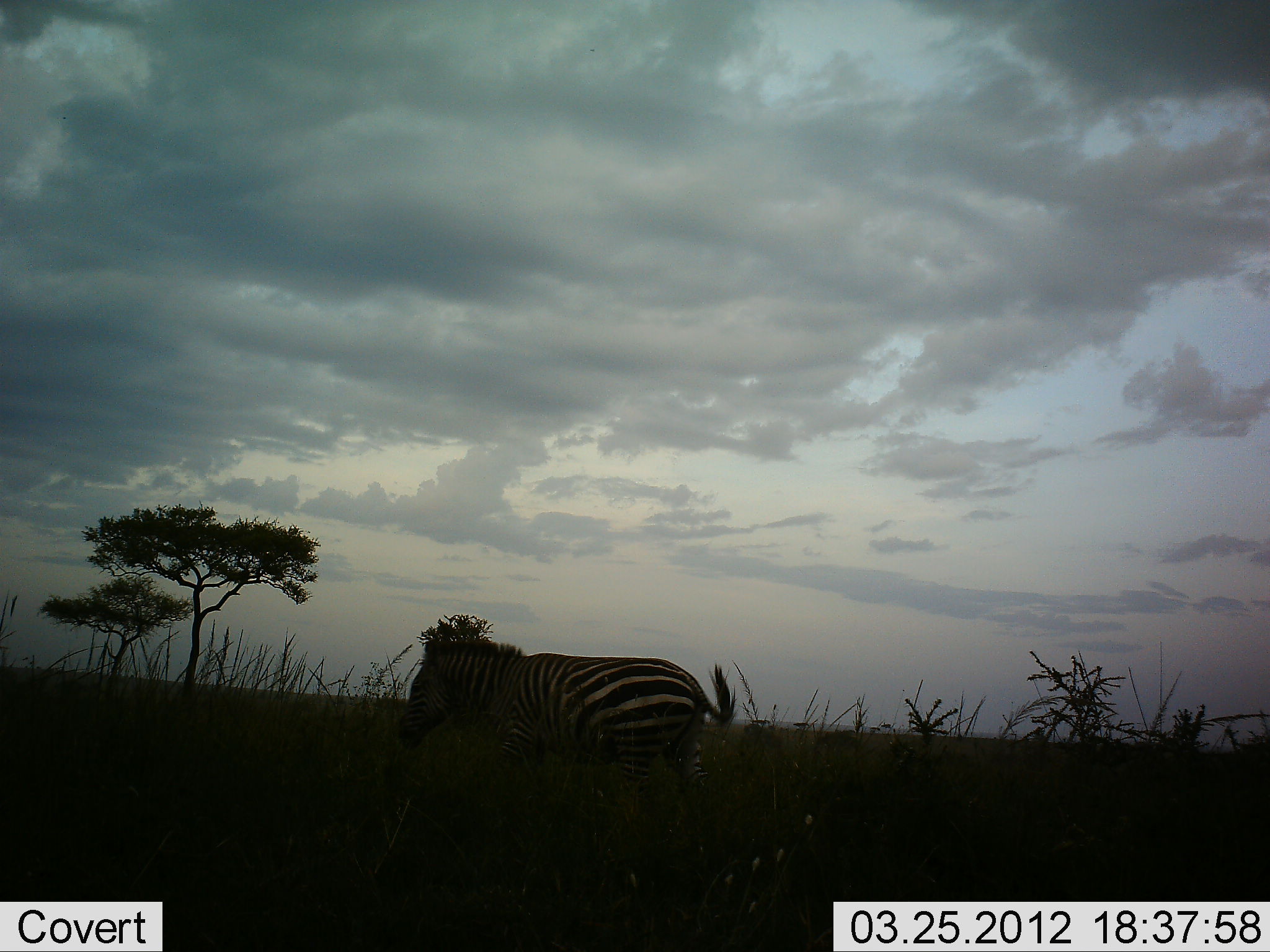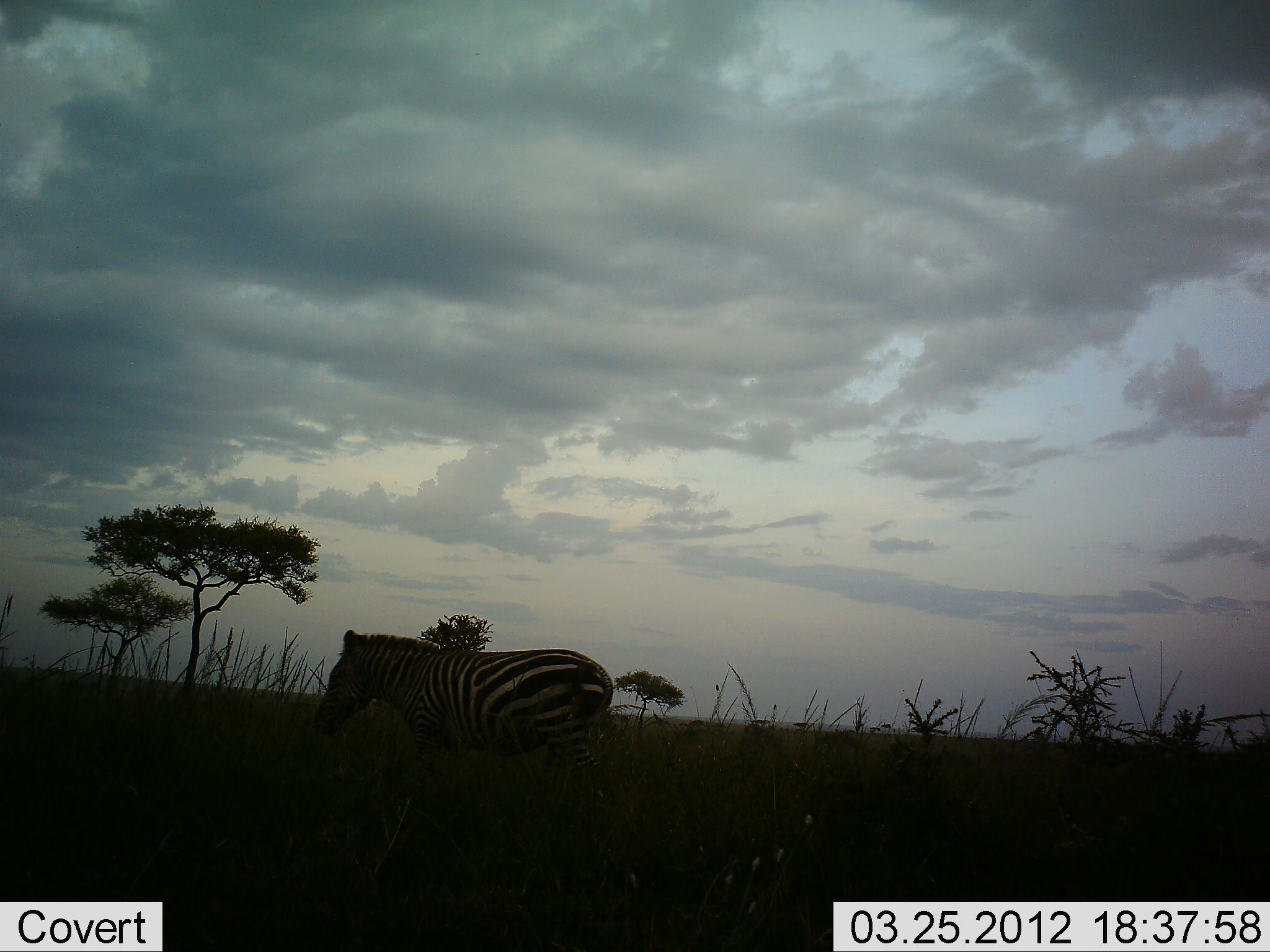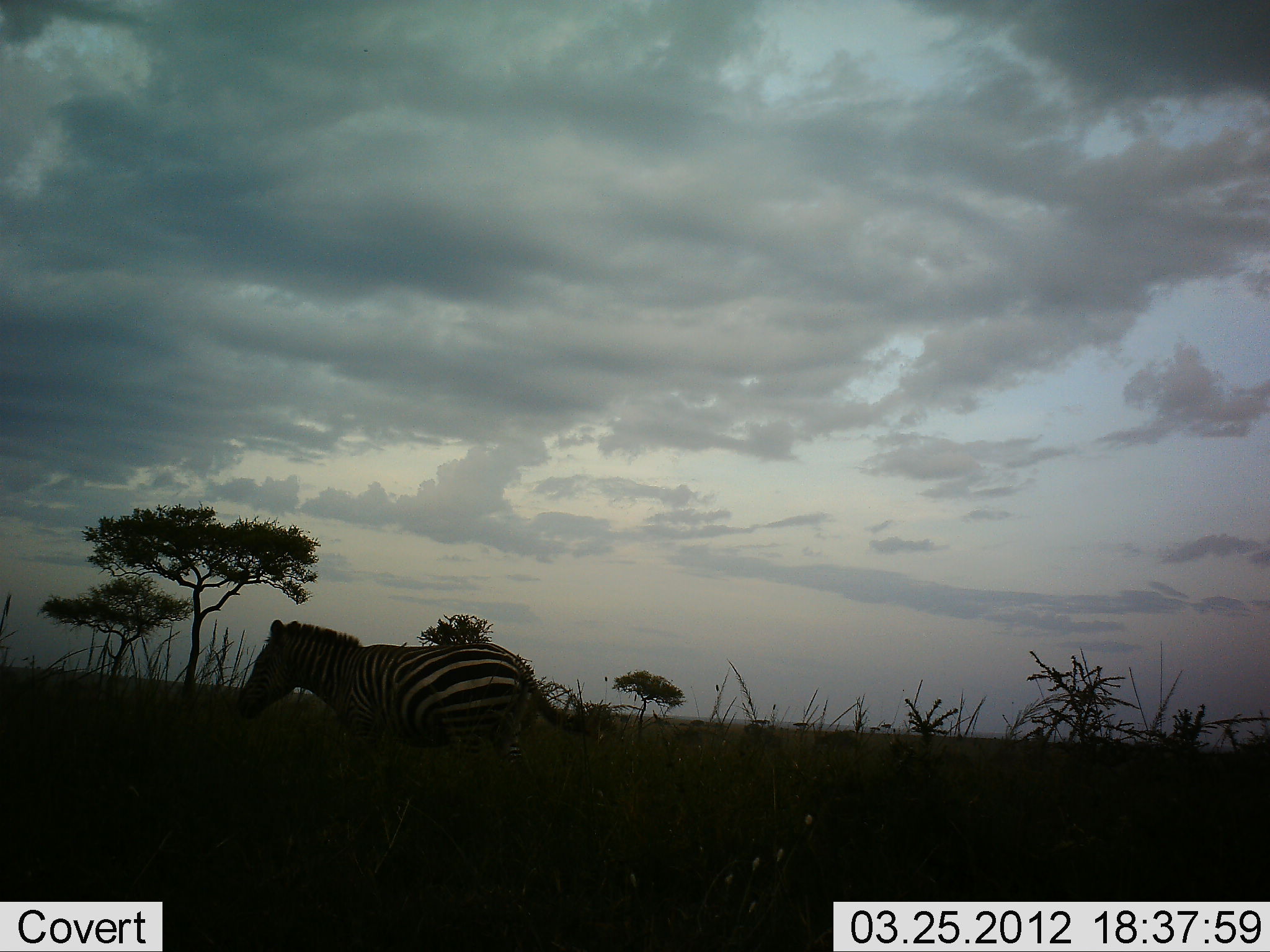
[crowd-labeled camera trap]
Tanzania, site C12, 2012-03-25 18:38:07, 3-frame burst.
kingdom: Animalia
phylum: Chordata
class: Mammalia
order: Perissodactyla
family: Equidae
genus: Equus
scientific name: Equus quagga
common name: plains zebra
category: zebra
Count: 1.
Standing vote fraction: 10%.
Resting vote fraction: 0%.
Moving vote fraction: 90%.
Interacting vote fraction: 0%.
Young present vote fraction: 0%.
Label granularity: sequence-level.